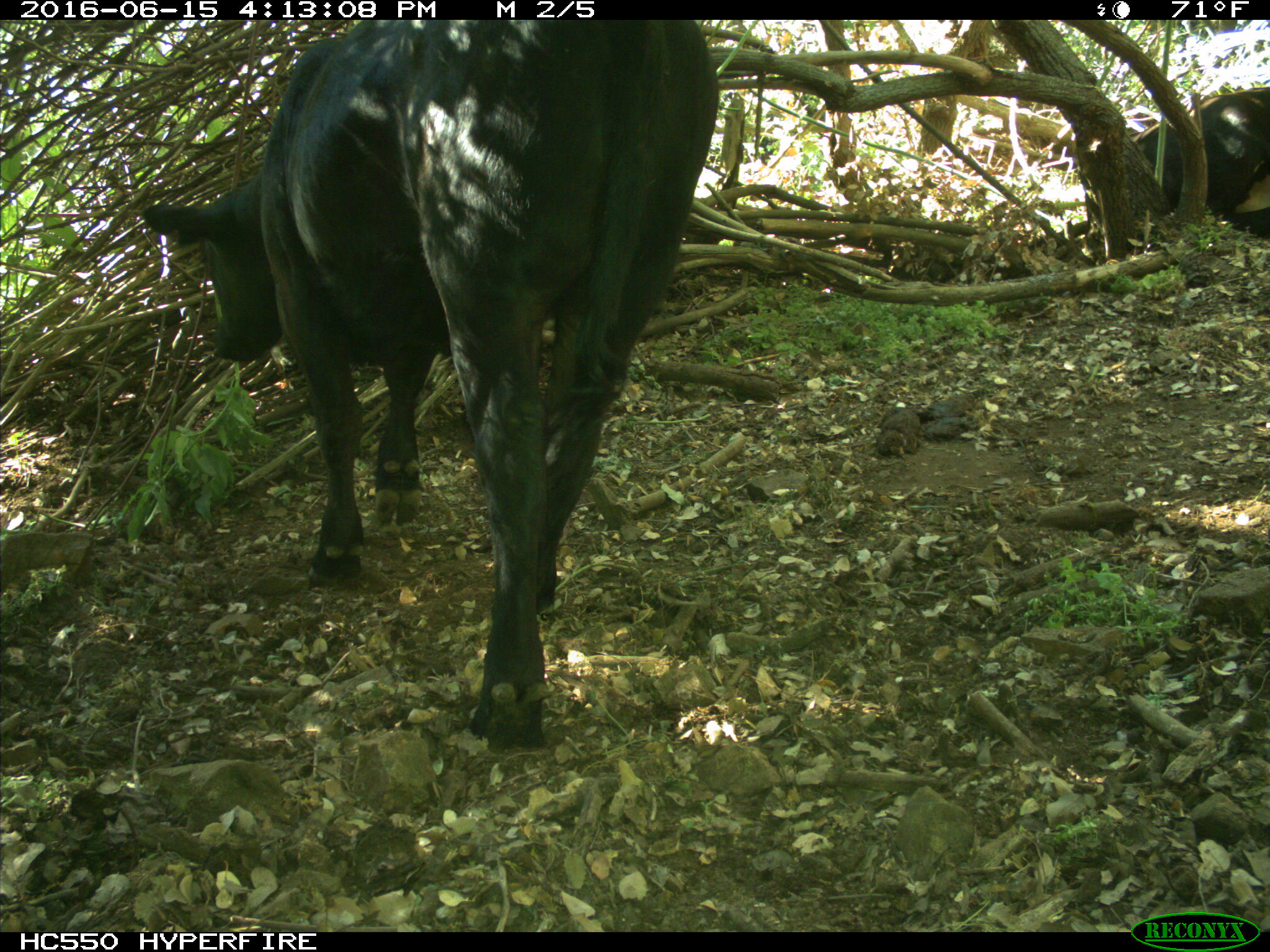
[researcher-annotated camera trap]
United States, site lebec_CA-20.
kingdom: Animalia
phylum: Chordata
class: Mammalia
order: Artiodactyla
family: Bovidae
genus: Bos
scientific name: Bos taurus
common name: domestic cow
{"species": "Bos taurus (domestic cow)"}